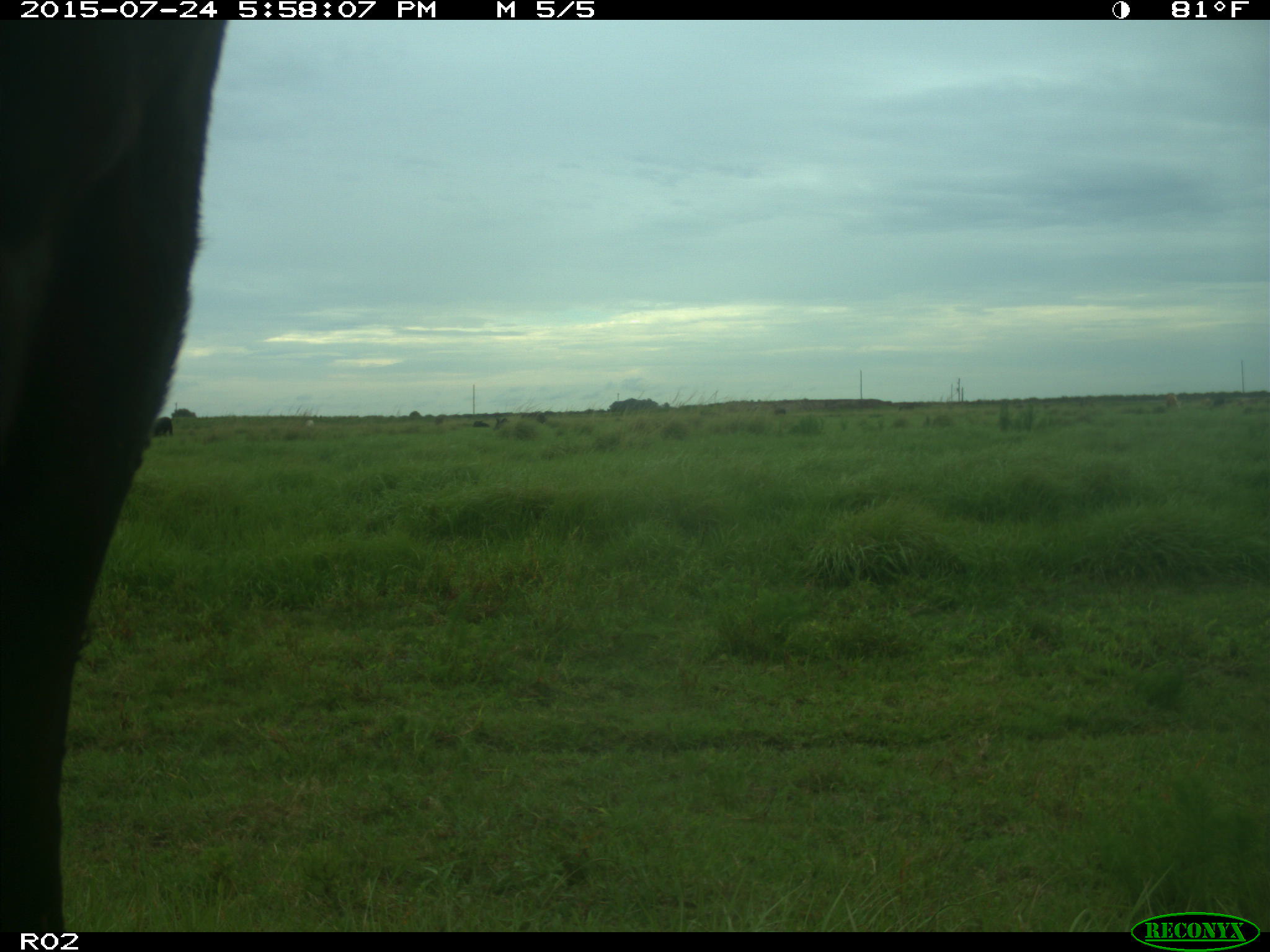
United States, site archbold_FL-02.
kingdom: Animalia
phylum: Chordata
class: Mammalia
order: Artiodactyla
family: Bovidae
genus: Bos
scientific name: Bos taurus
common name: domestic cow